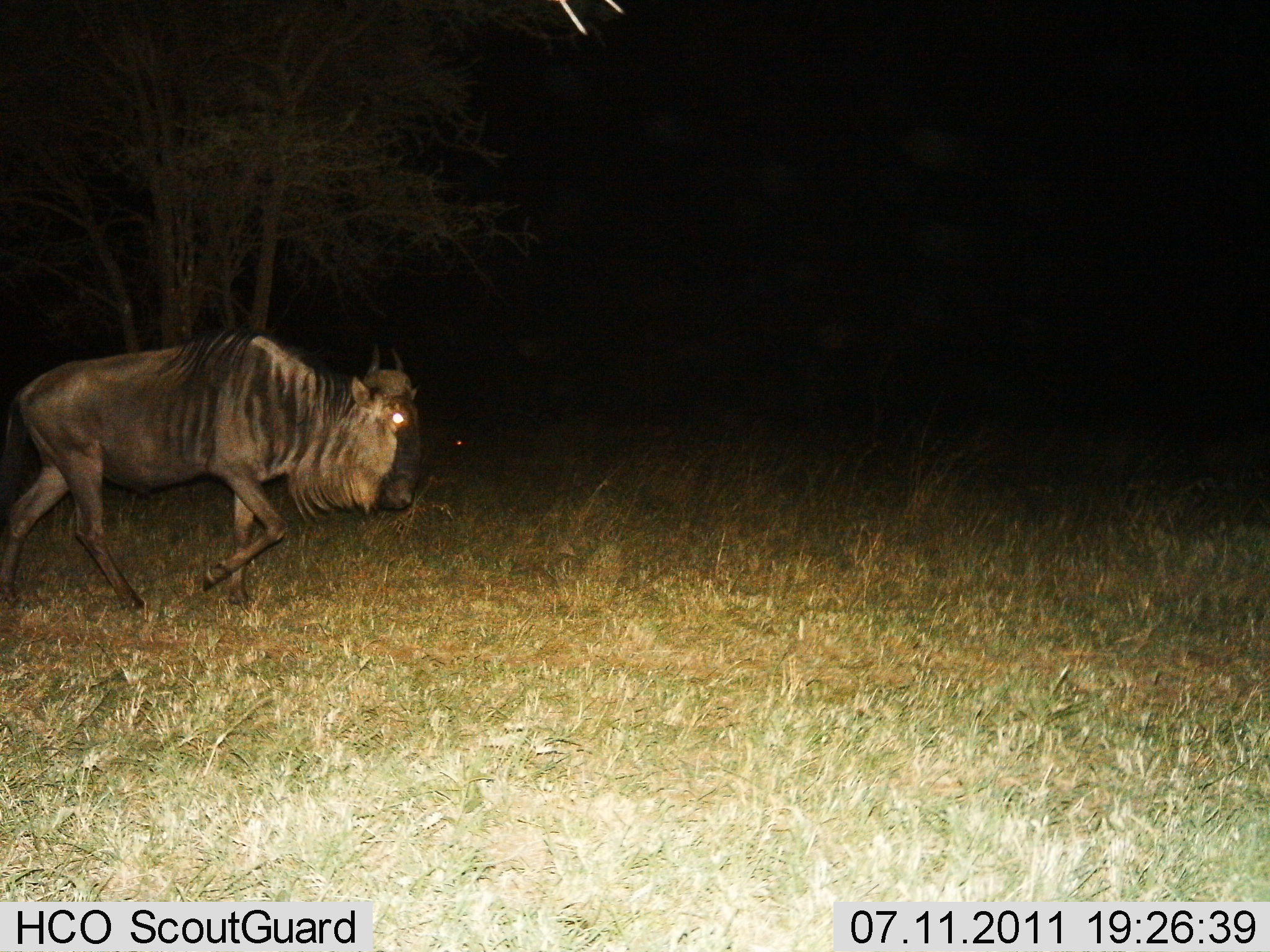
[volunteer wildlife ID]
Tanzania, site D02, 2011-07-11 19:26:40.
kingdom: Animalia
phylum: Chordata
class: Mammalia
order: Artiodactyla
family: Bovidae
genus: Connochaetes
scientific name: Connochaetes taurinus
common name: blue wildebeest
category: wildebeest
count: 1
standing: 0%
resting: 0%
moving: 100%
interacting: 0%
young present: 0%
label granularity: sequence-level